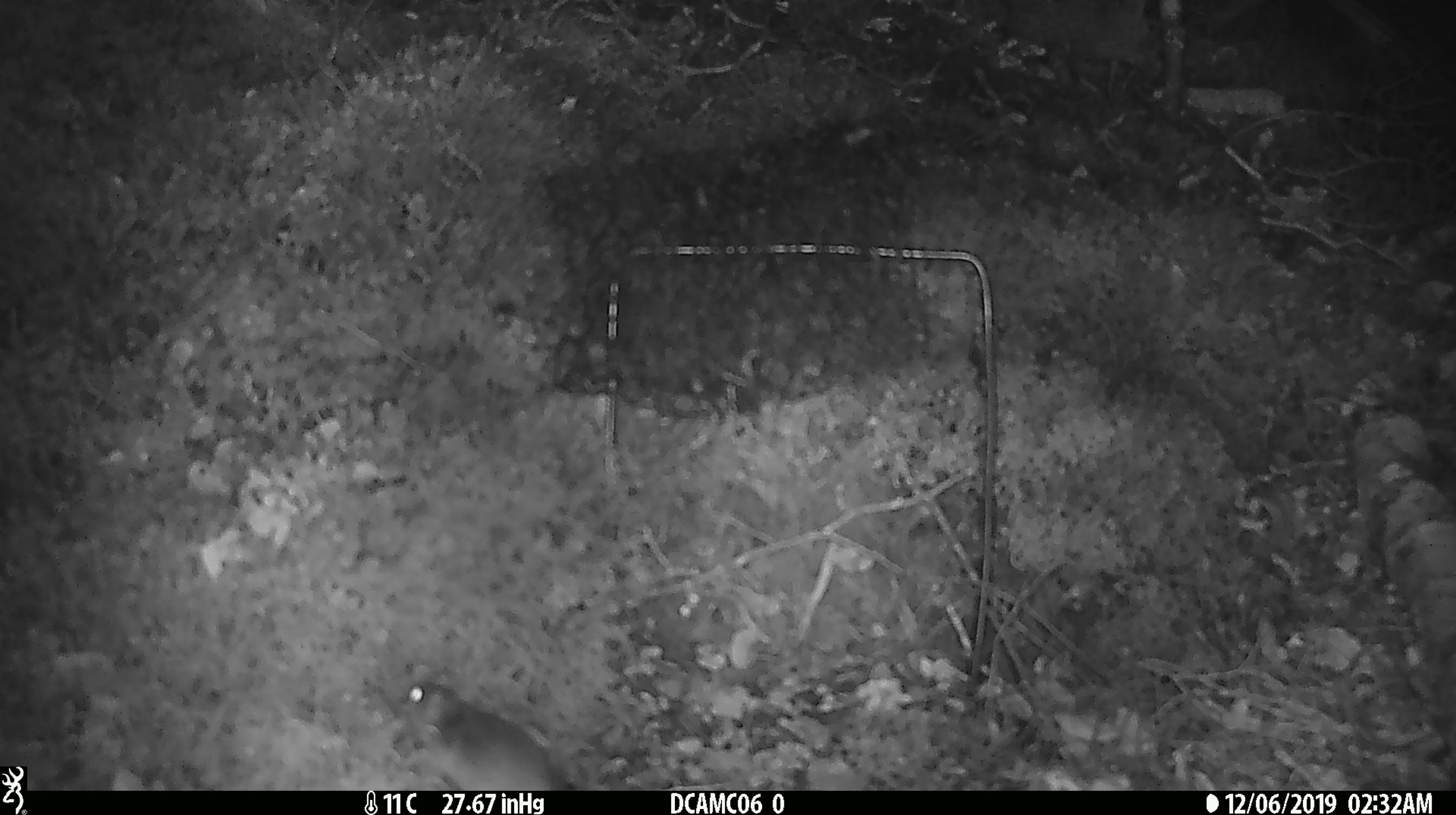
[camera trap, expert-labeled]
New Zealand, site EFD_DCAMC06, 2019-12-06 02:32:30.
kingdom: Animalia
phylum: Chordata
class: Mammalia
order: Rodentia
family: Muridae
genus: Mus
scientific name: Mus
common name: mouse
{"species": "mouse (Mus)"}